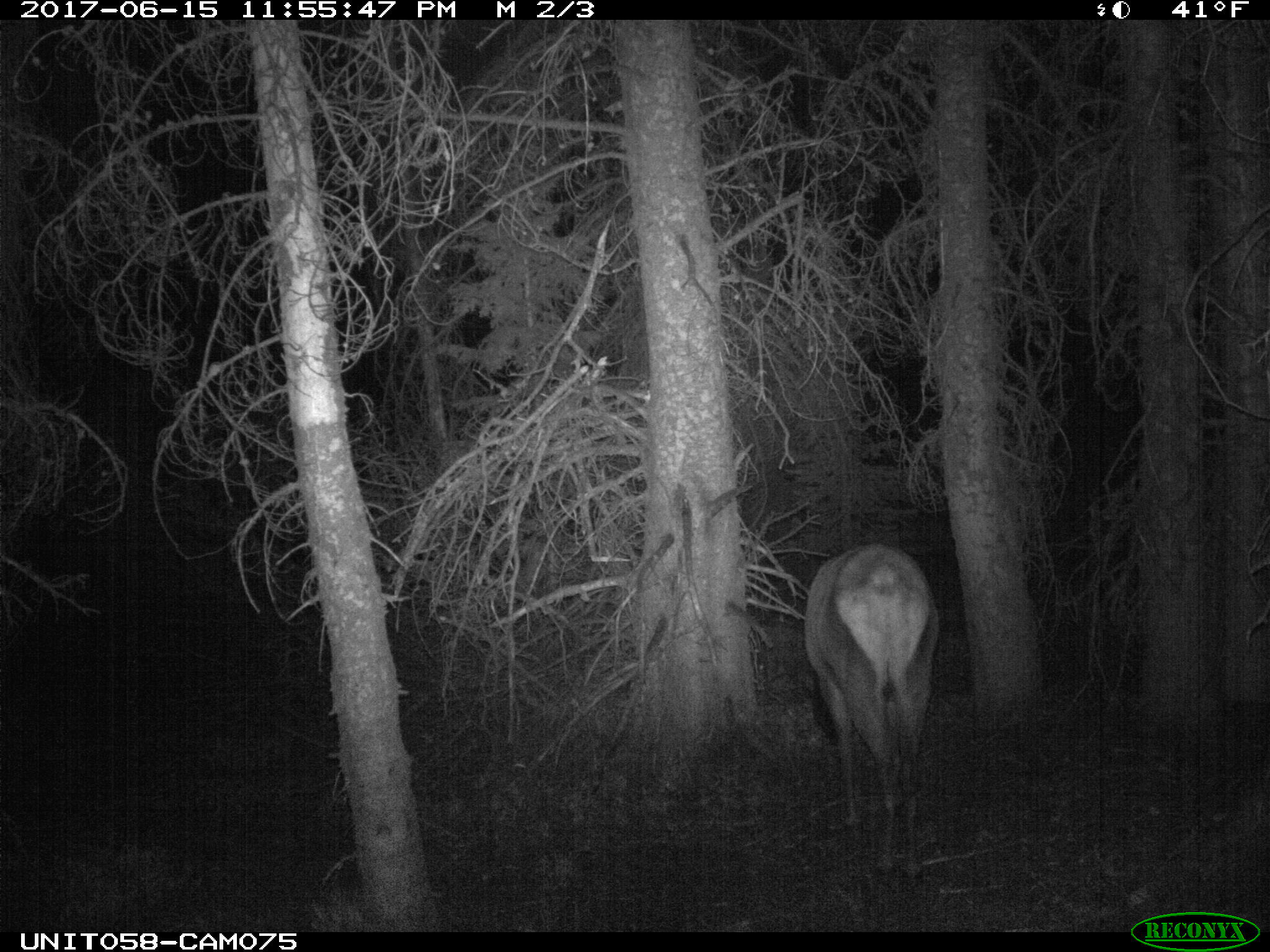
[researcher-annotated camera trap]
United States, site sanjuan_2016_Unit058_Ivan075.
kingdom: Animalia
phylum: Chordata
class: Mammalia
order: Artiodactyla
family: Cervidae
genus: Cervus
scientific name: Cervus elaphus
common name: red deer